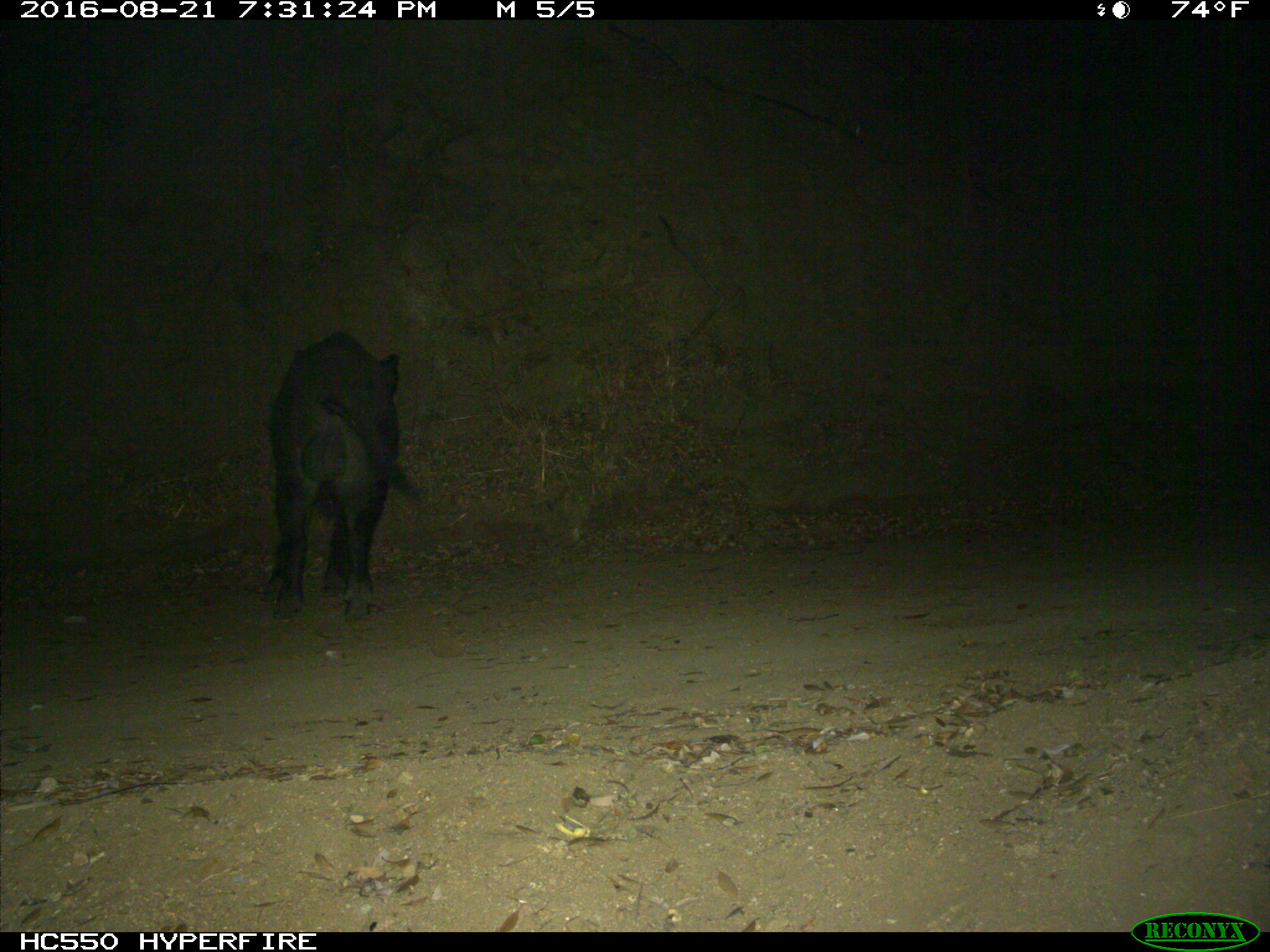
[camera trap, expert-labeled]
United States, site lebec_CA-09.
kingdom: Animalia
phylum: Chordata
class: Mammalia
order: Artiodactyla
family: Suidae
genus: Sus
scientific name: Sus scrofa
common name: wild boar